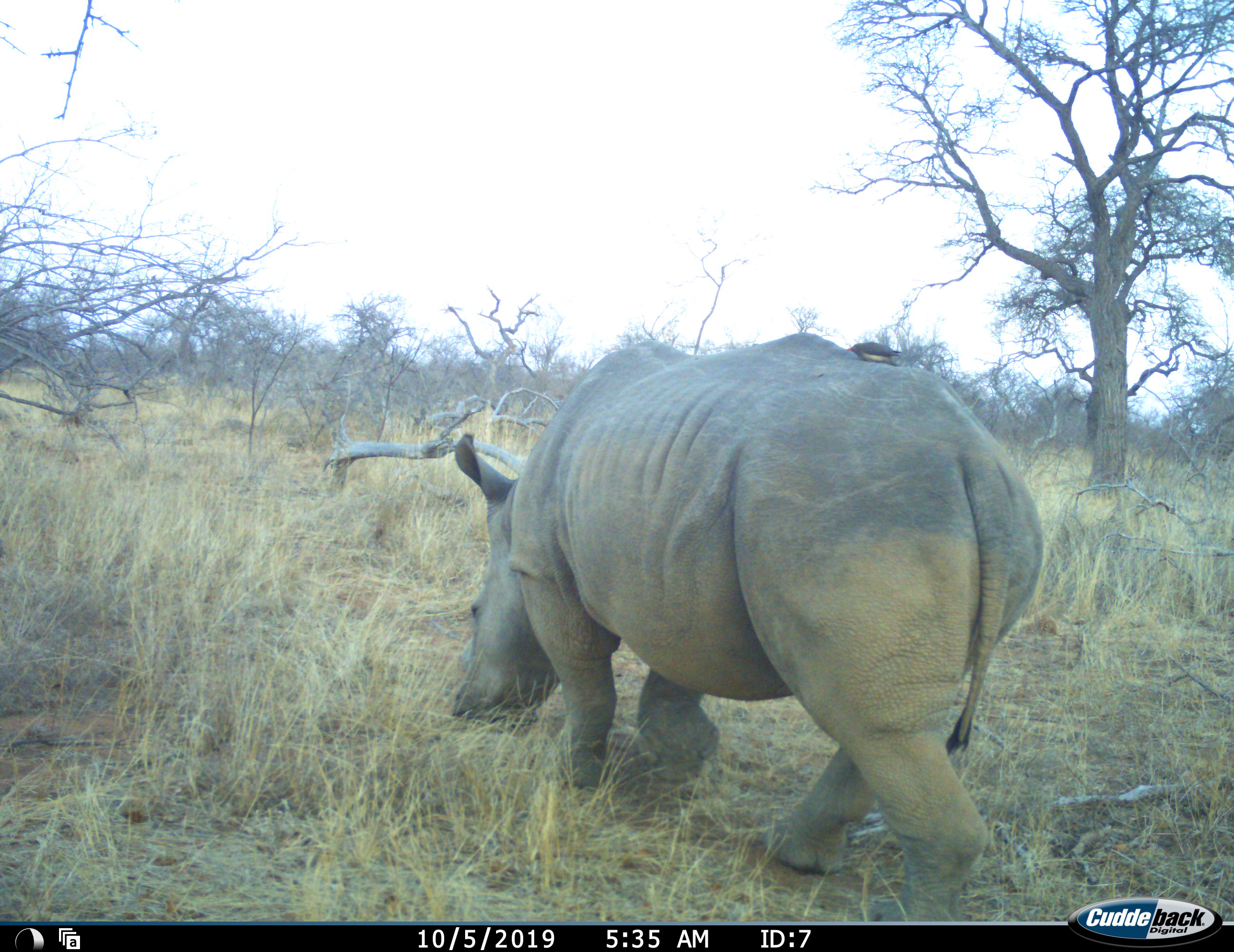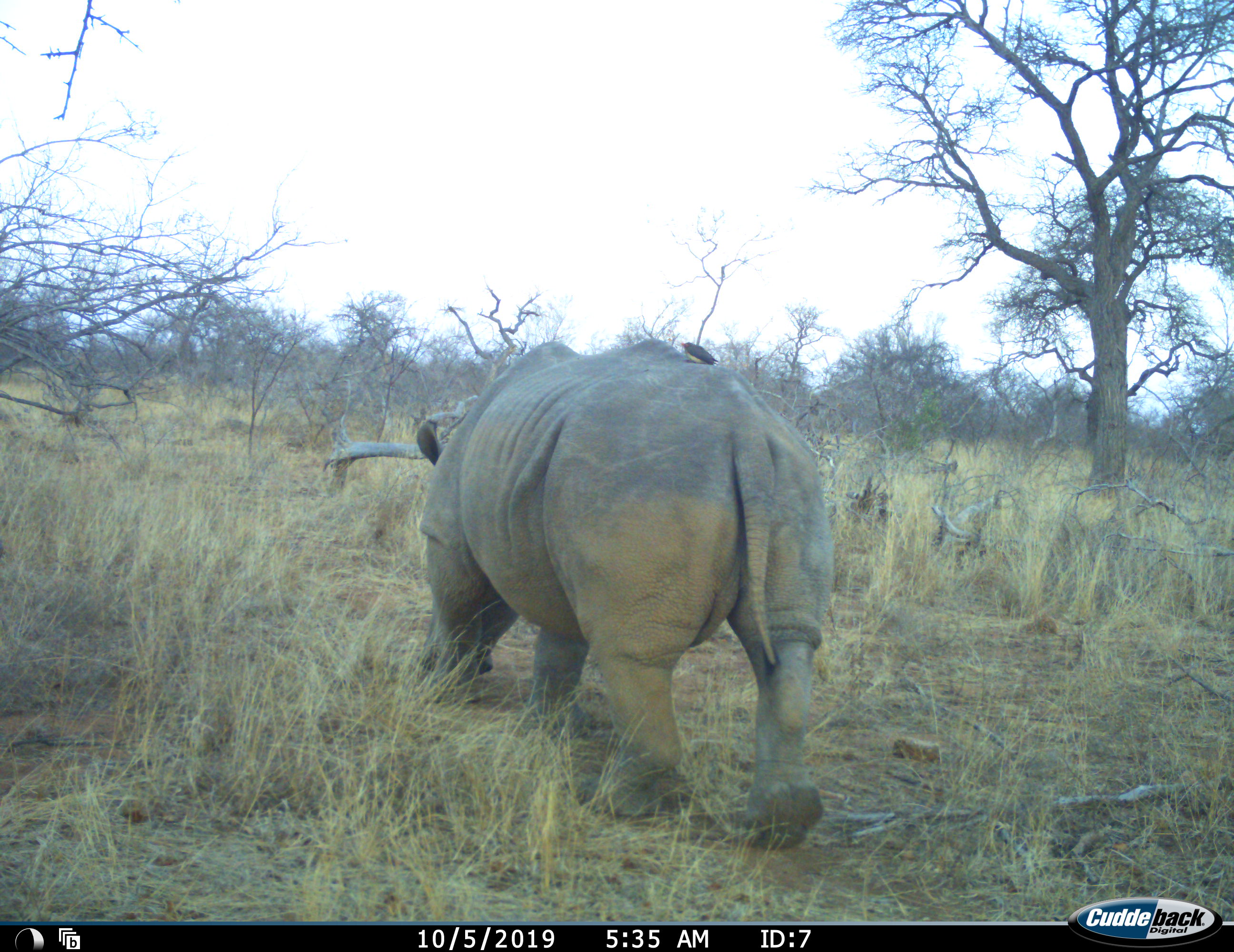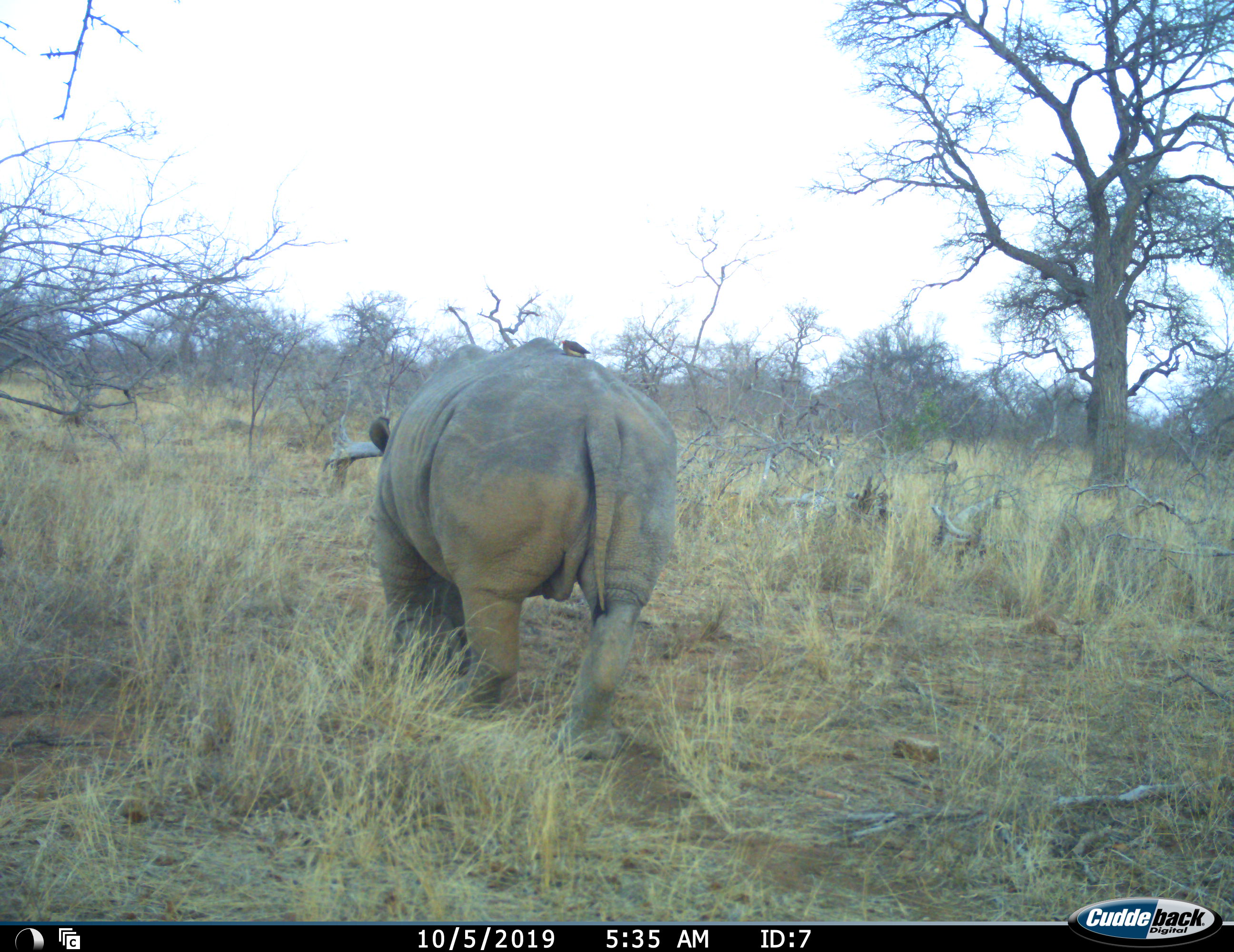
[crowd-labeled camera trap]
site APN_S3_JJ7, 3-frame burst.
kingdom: Animalia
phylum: Chordata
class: Mammalia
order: Perissodactyla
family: Rhinocerotidae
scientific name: Rhinocerotidae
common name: unknown rhinoceros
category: rhinocerosunknown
Rhinocerosunknown (unknown rhinoceros) (Rhinocerotidae), count 1. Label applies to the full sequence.